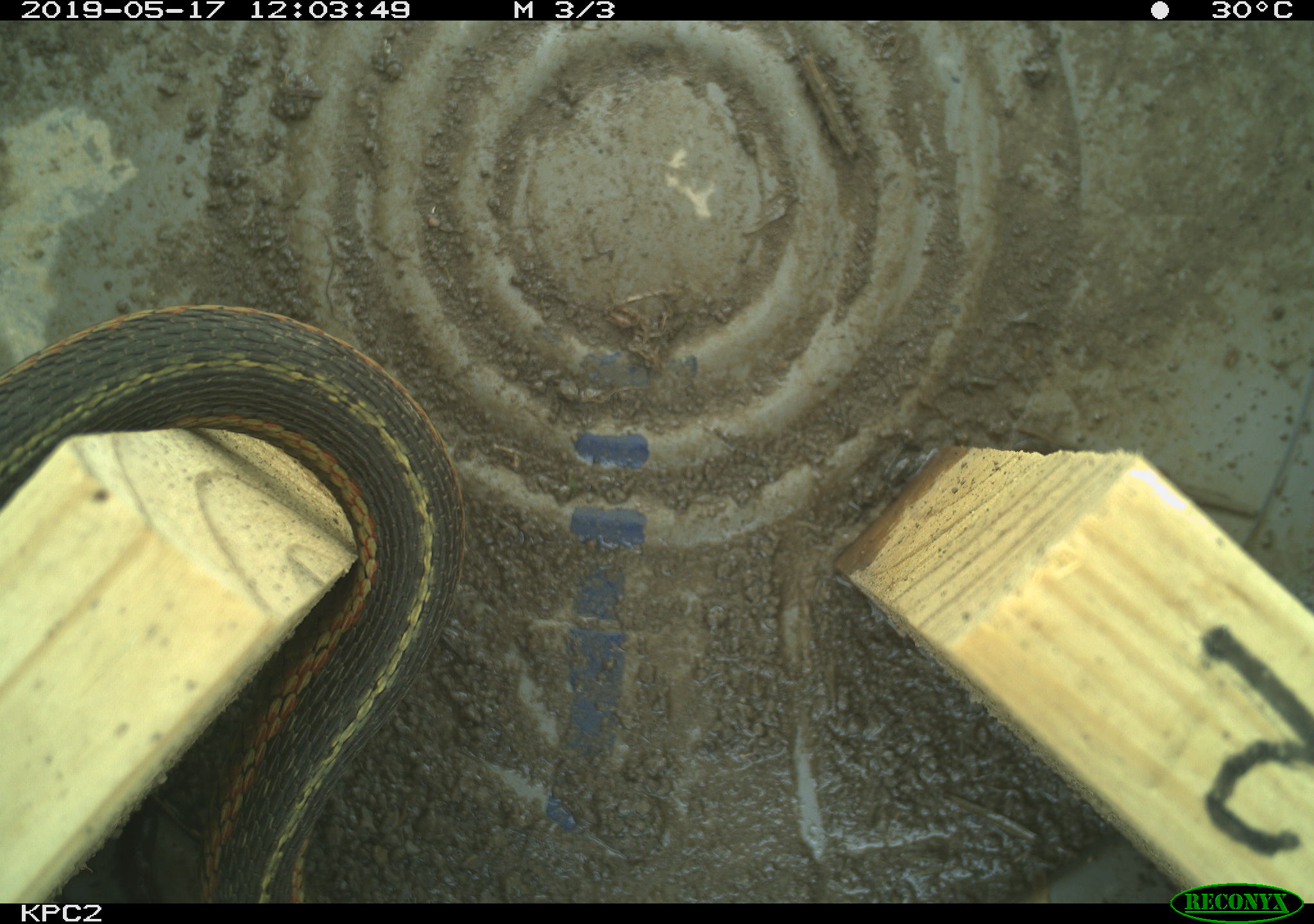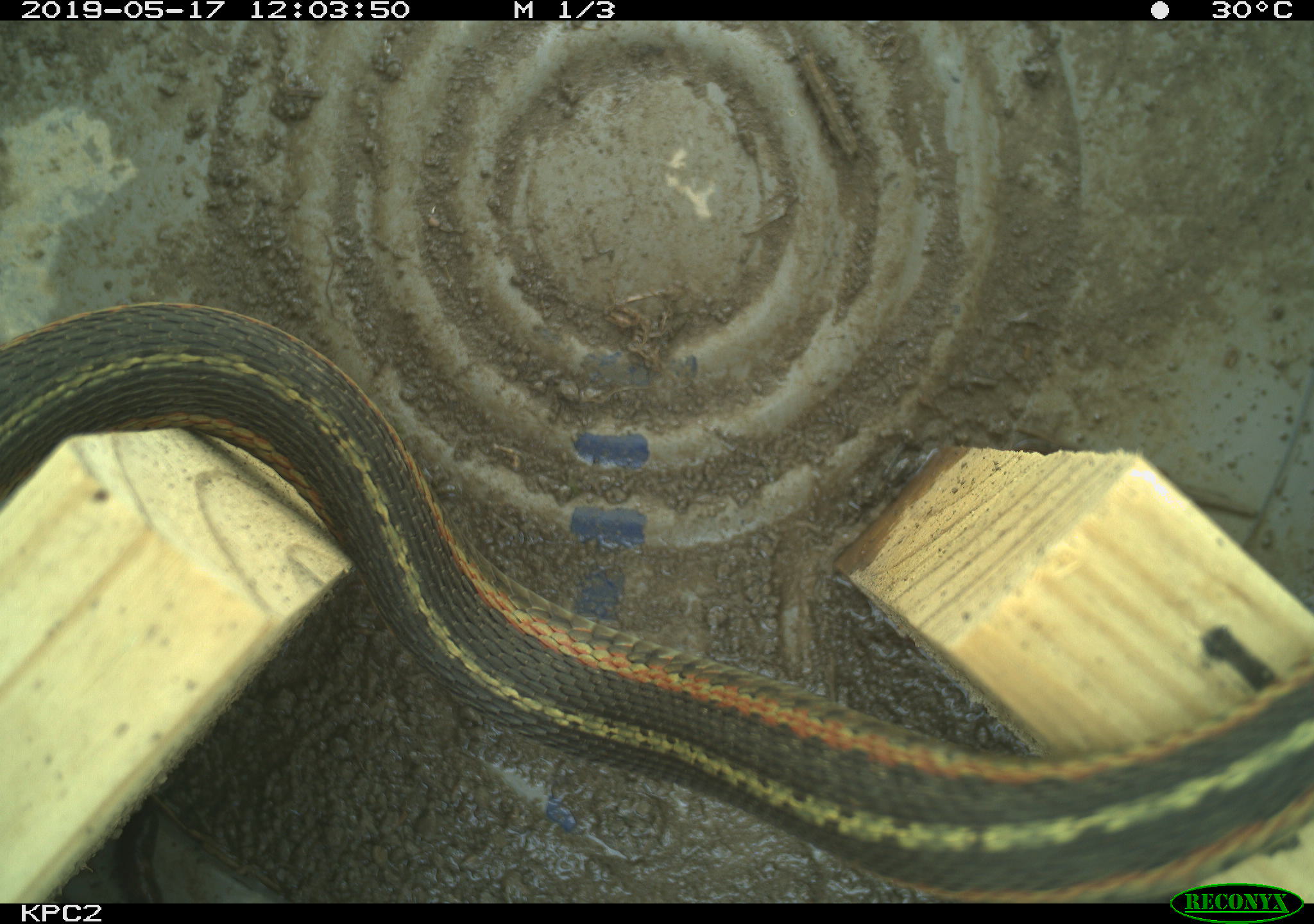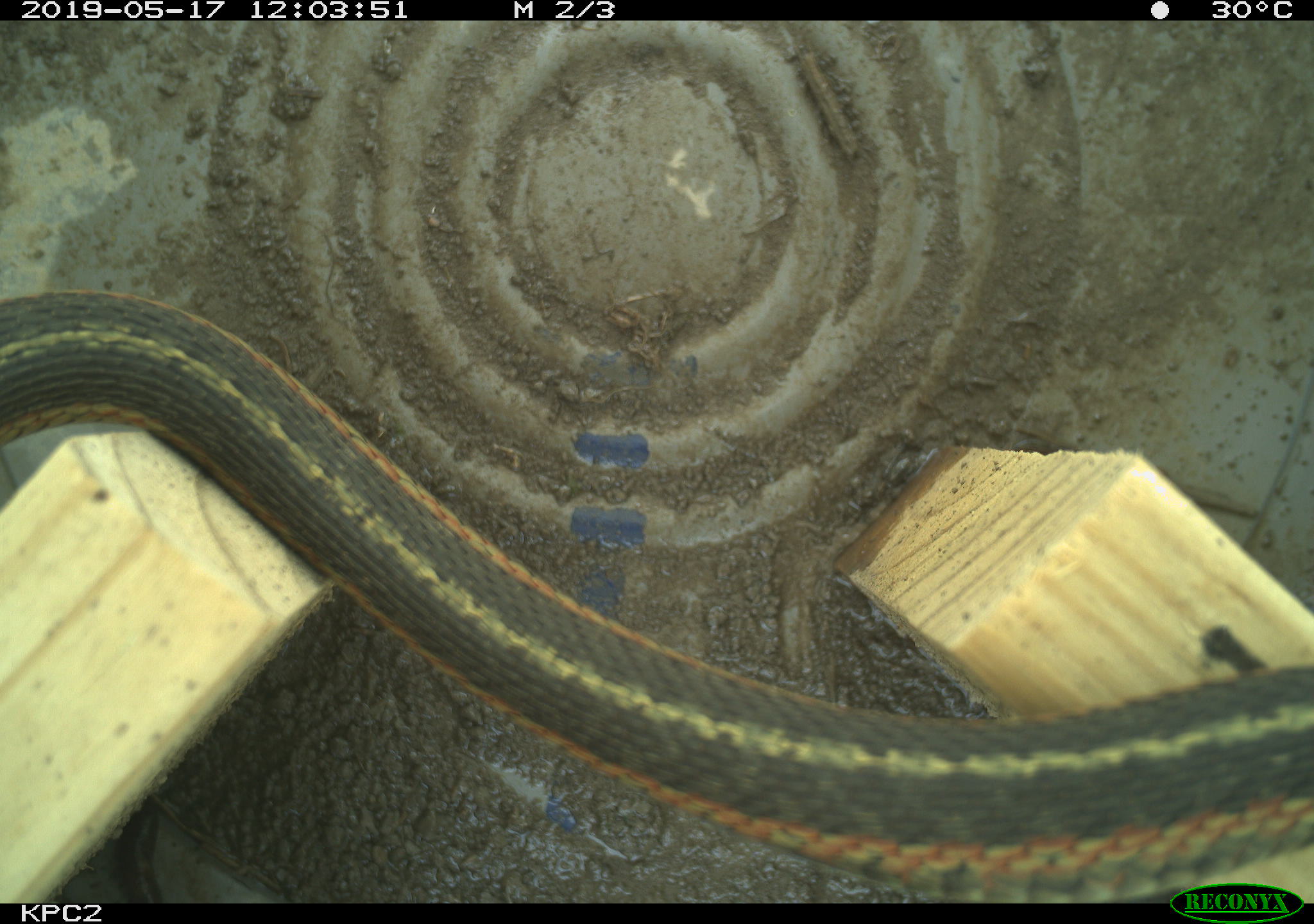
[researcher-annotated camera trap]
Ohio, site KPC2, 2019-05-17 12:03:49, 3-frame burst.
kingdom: Animalia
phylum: Chordata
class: Reptilia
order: Squamata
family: Colubridae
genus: Thamnophis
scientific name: Thamnophis sirtalis sirtalis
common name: eastern gartersnake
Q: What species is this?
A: Eastern gartersnake (Thamnophis sirtalis sirtalis).